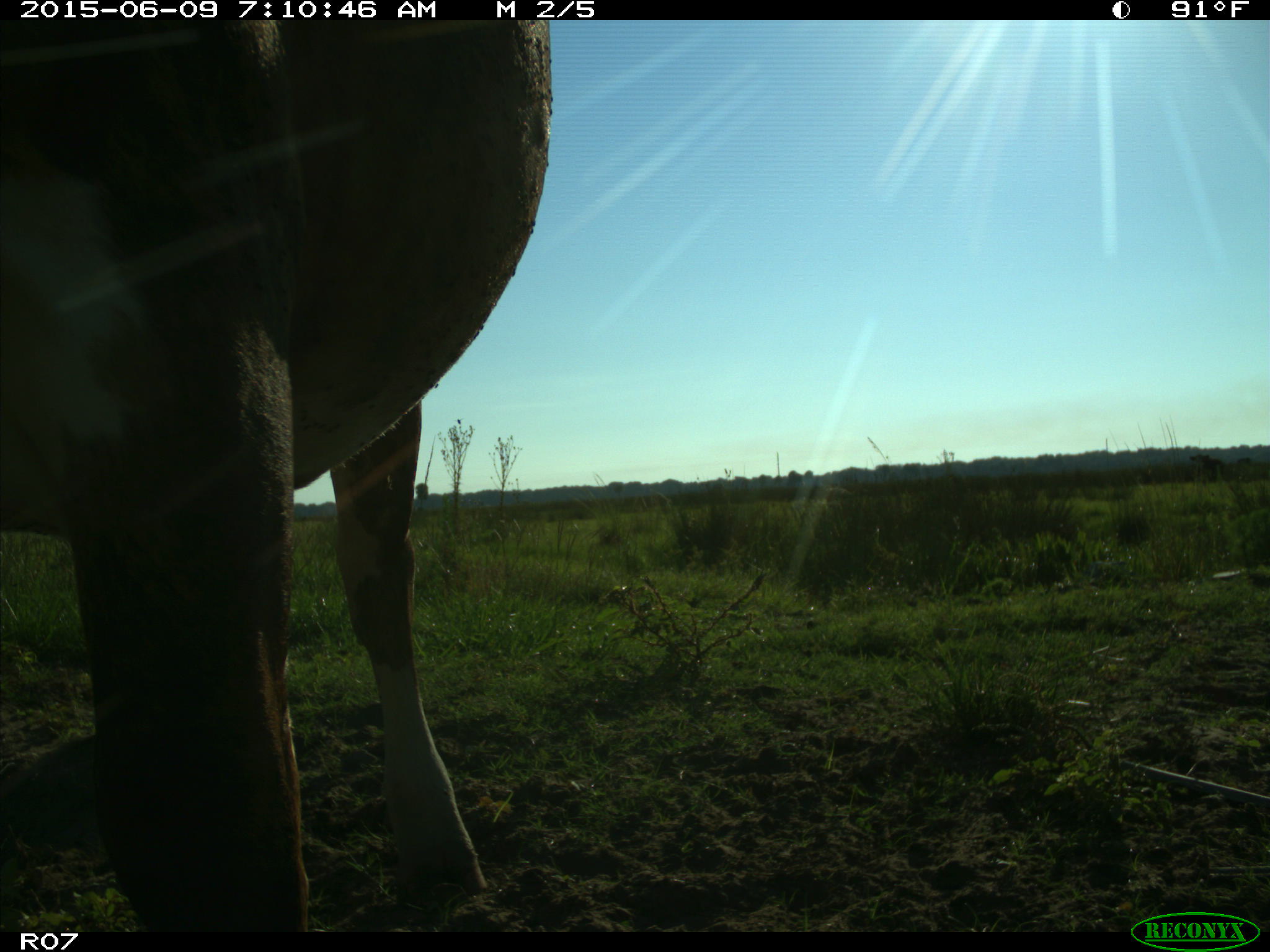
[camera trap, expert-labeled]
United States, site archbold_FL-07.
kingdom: Animalia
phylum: Chordata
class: Mammalia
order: Artiodactyla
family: Bovidae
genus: Bos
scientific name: Bos taurus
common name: domestic cow